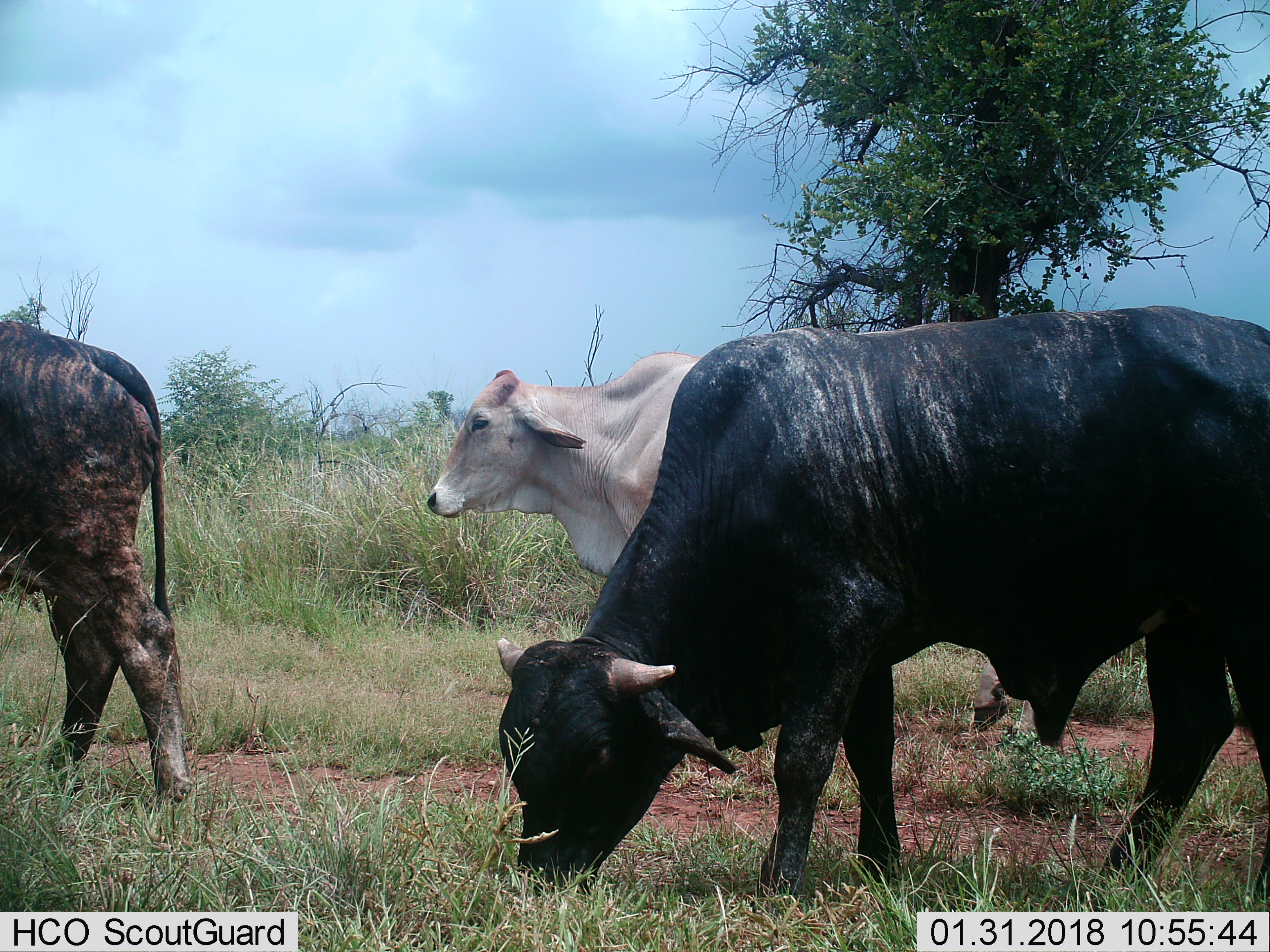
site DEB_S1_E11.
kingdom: Animalia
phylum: Chordata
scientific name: Vertebrata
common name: domestic animal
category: domesticanimal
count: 3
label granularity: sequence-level